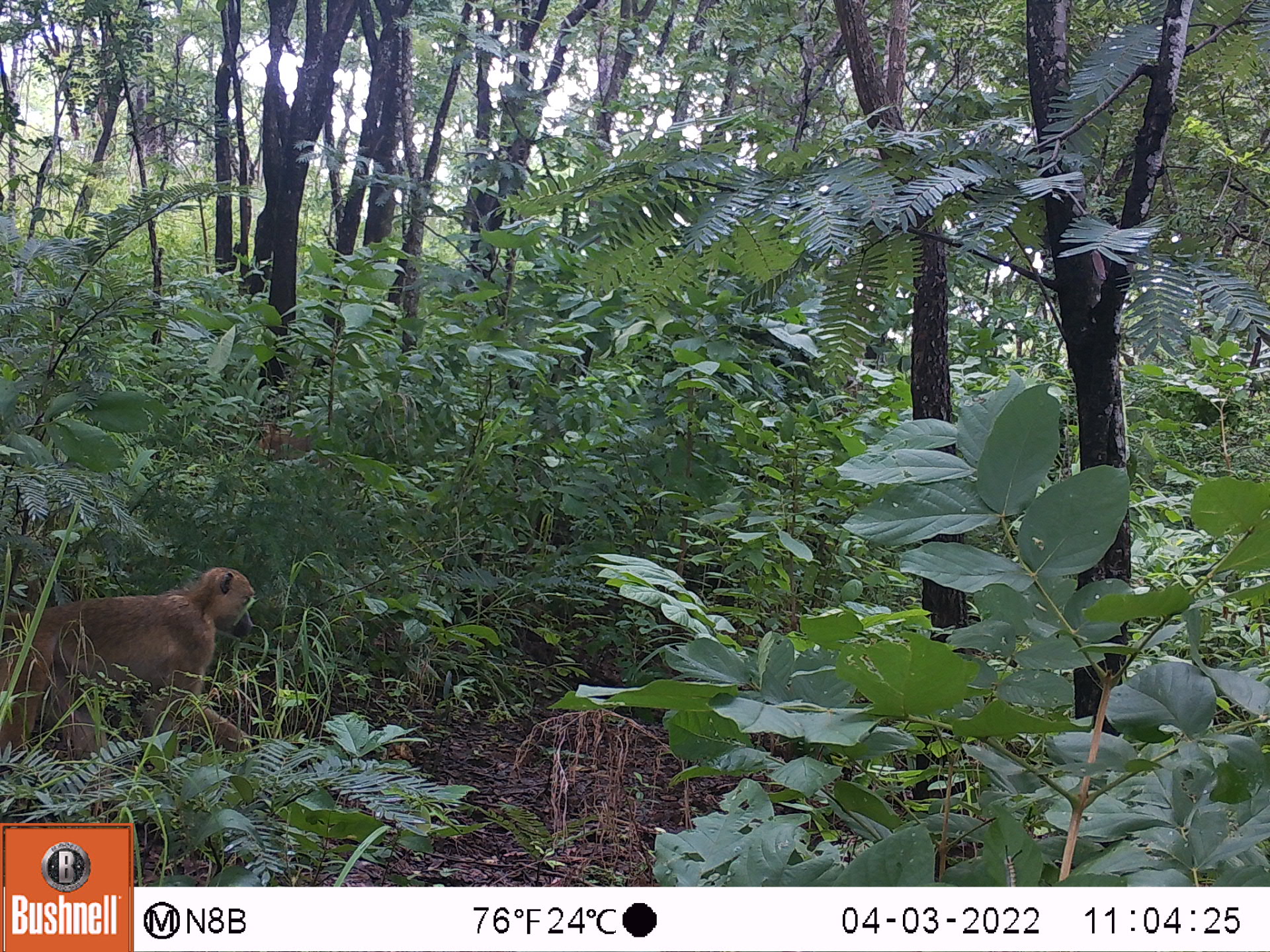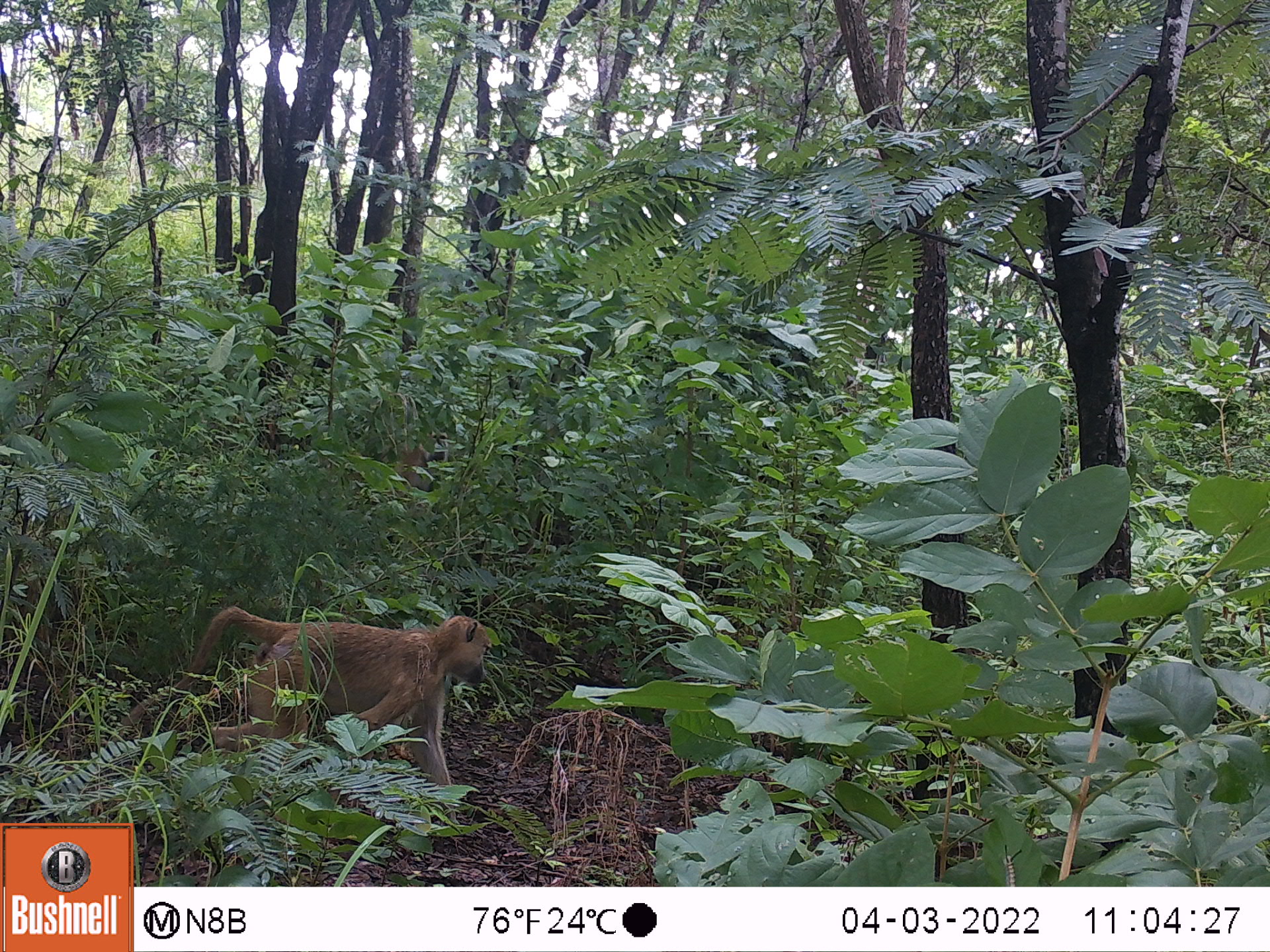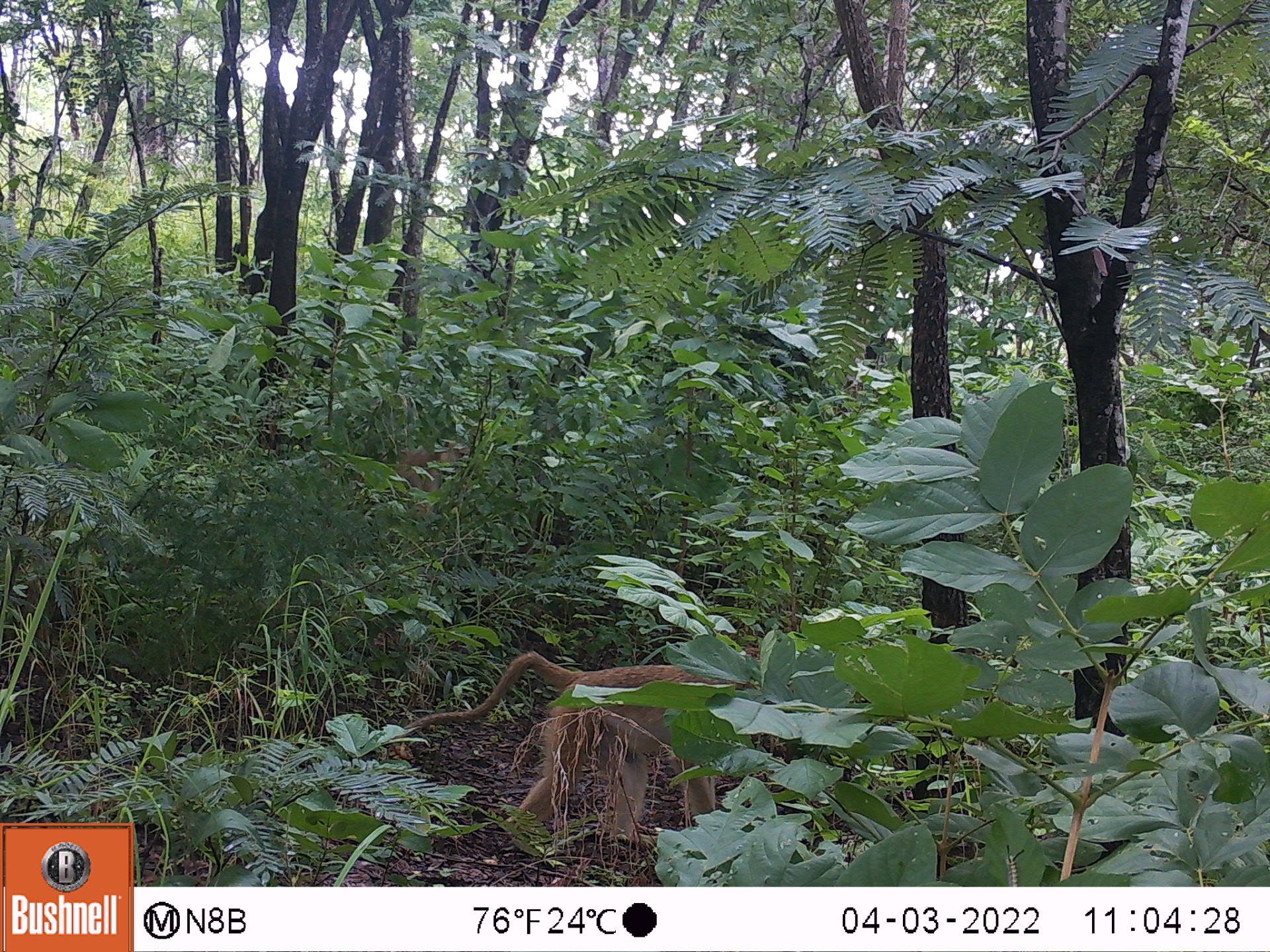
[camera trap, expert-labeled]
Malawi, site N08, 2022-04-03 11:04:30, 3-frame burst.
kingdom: Animalia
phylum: Chordata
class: Mammalia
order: Primates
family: Cercopithecidae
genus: Papio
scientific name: Papio cynocephalus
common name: yellow baboon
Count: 1.